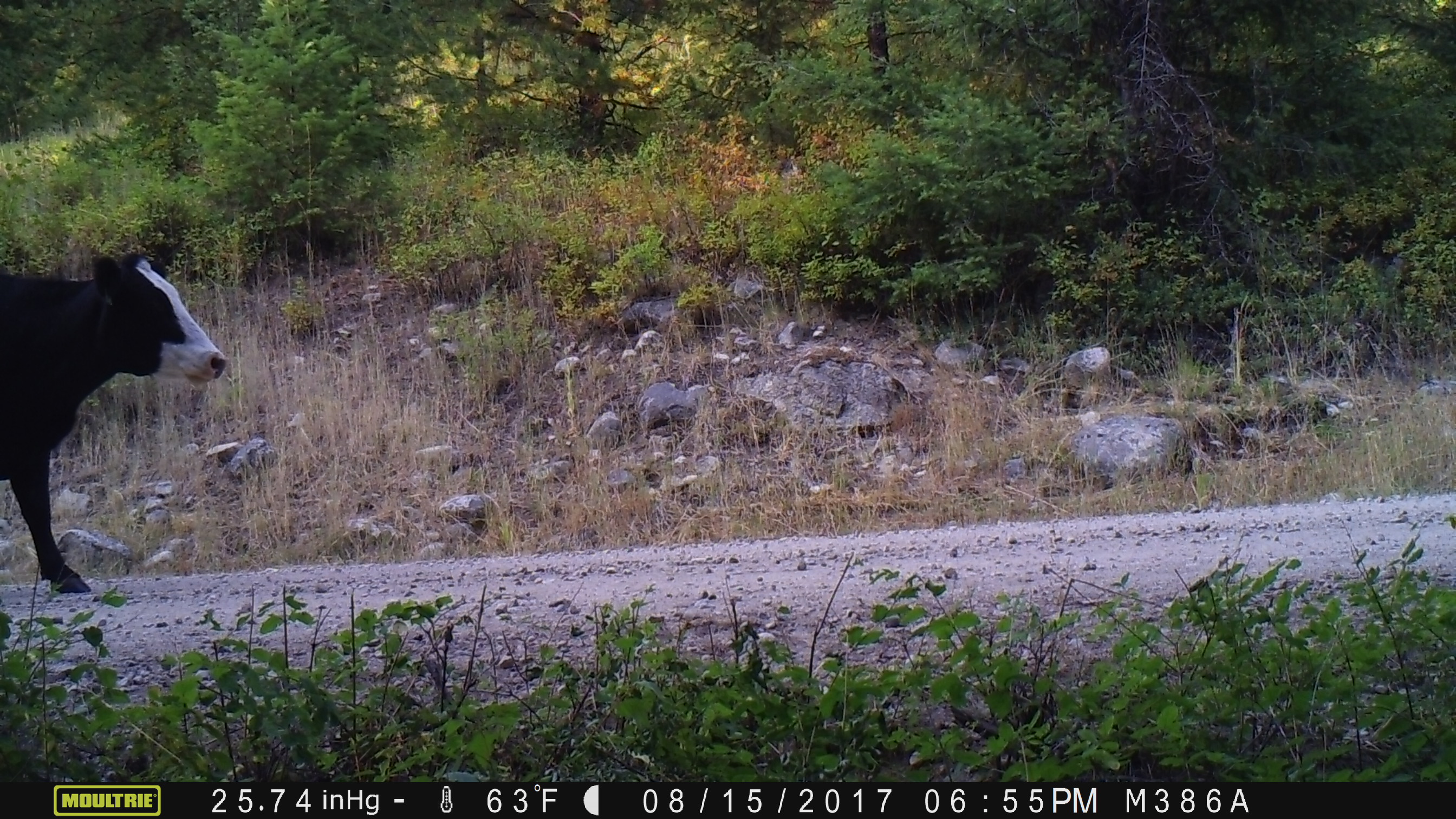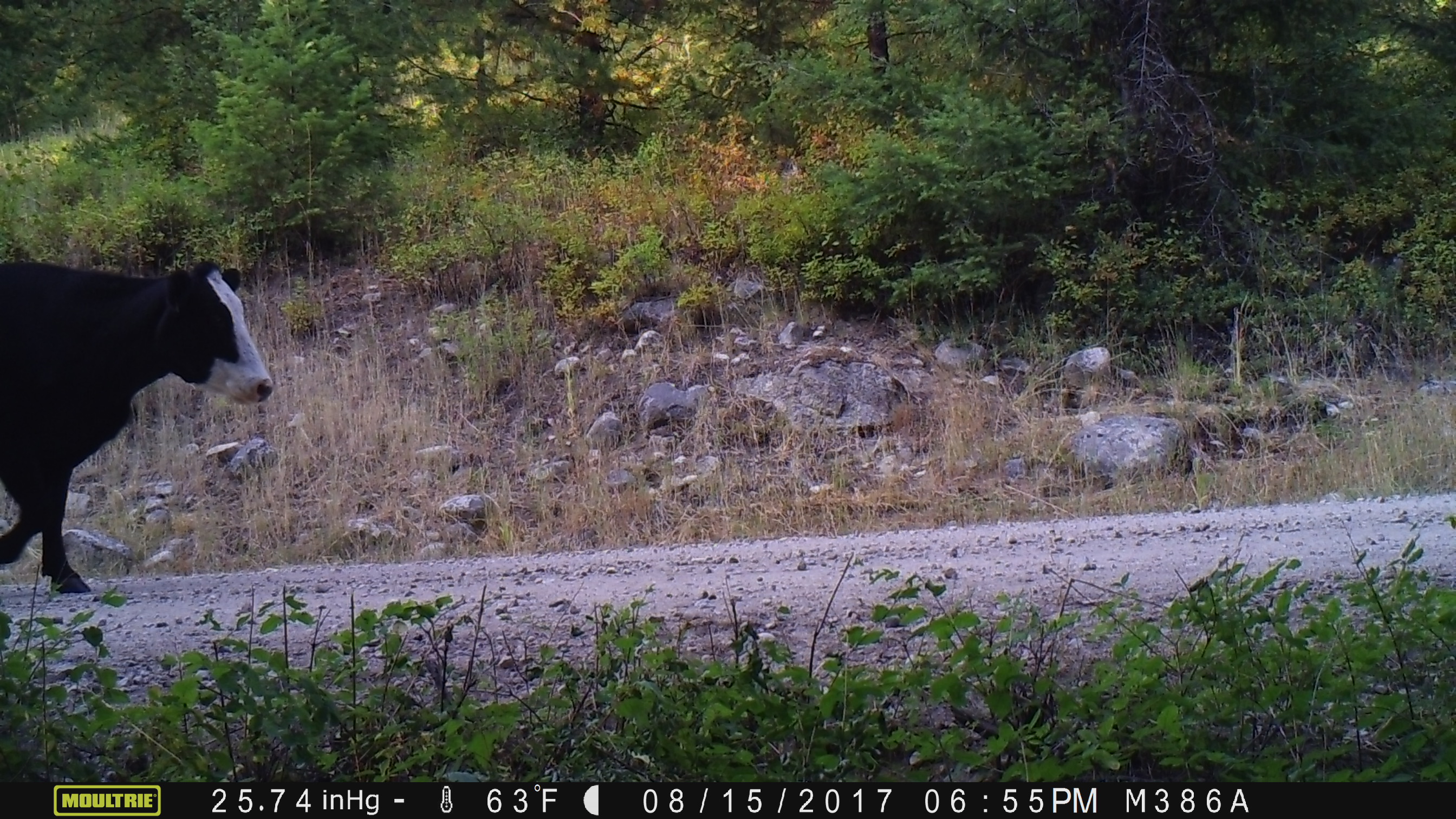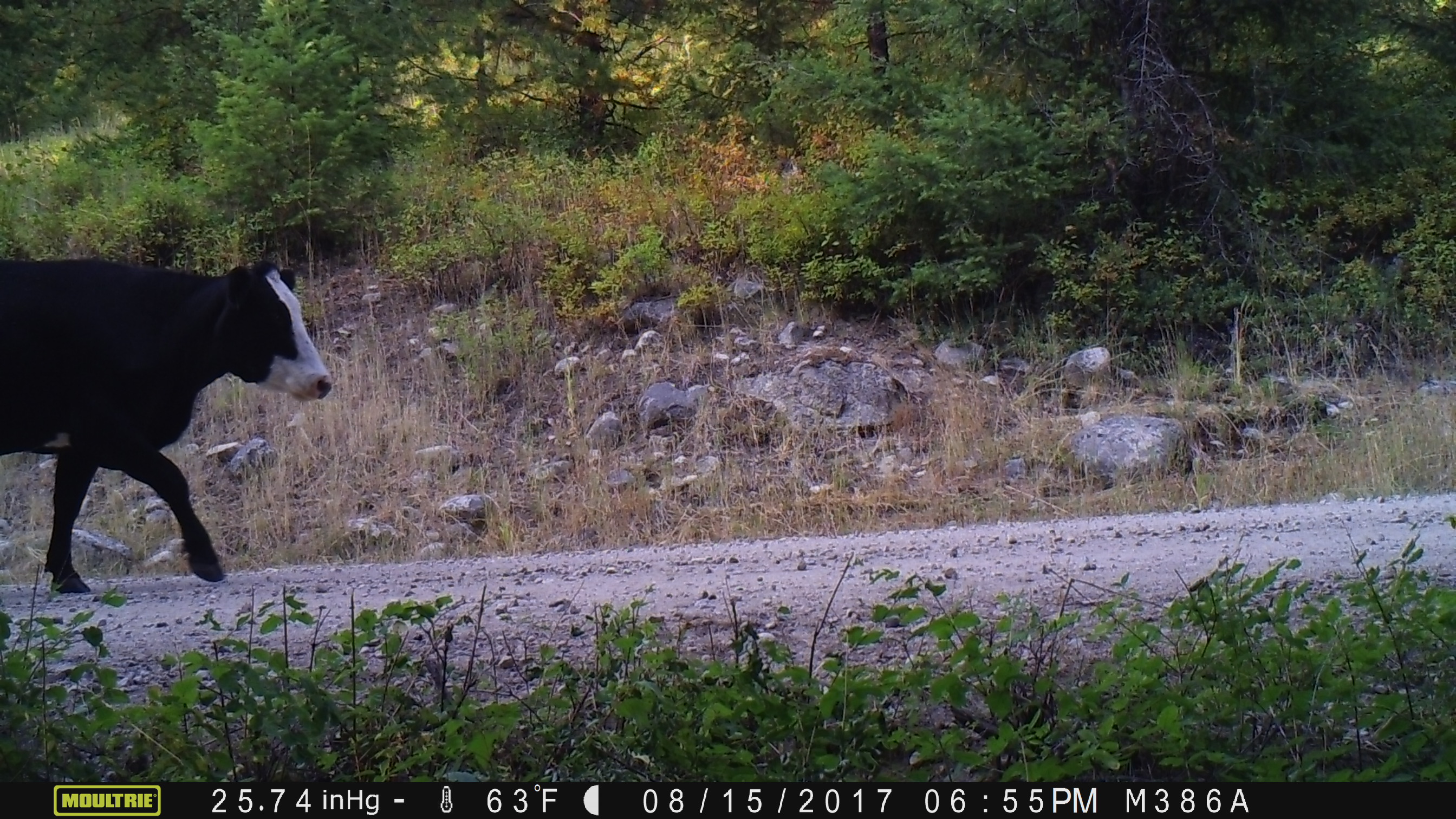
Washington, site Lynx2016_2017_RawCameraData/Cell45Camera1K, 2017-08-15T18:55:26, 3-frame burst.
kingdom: Animalia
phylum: Chordata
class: Mammalia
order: Artiodactyla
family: Bovidae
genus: Bos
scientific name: Bos taurus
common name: domestic cattle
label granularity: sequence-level